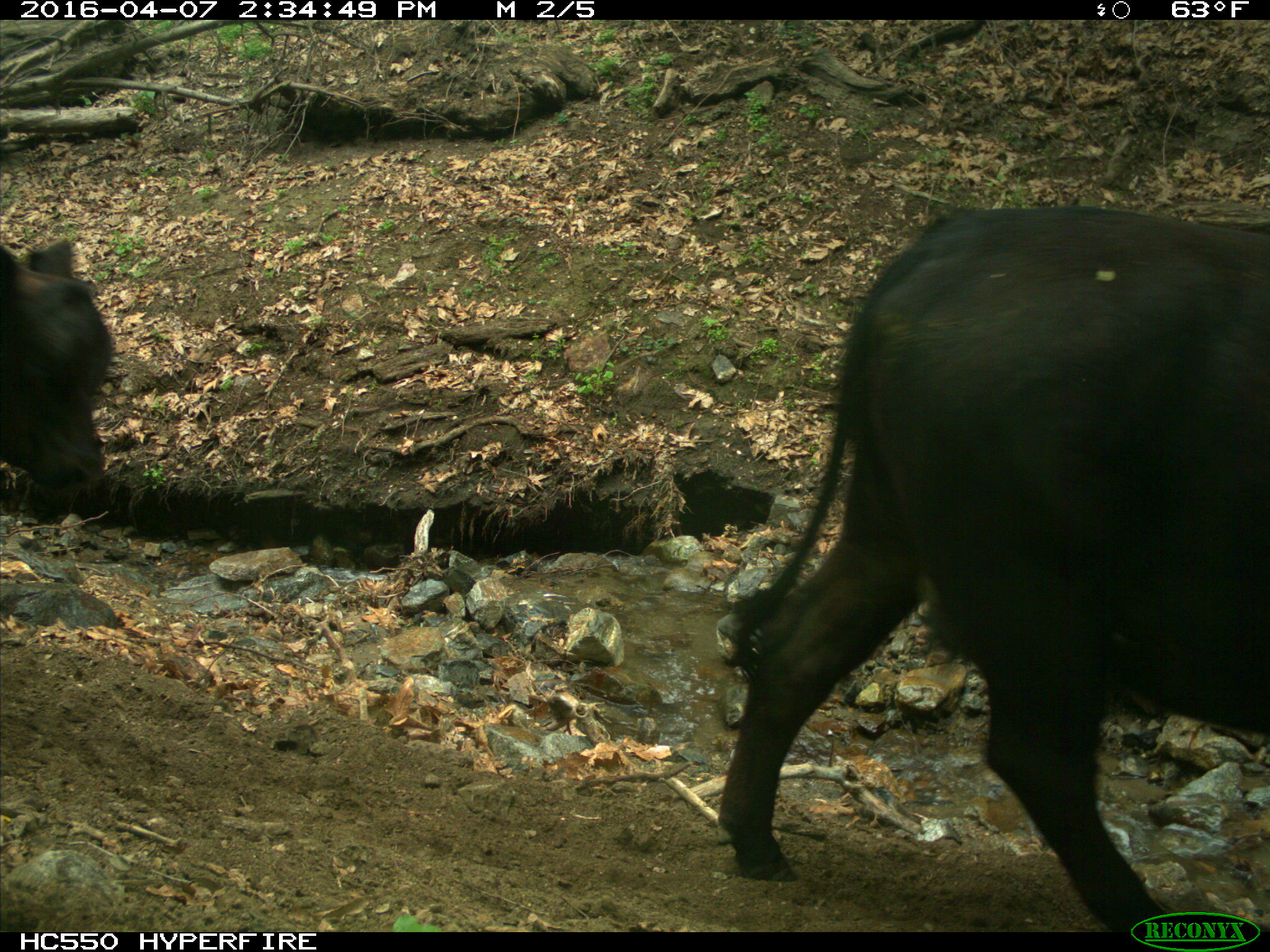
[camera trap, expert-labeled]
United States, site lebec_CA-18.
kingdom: Animalia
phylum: Chordata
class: Mammalia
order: Artiodactyla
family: Bovidae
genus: Bos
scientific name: Bos taurus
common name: domestic cow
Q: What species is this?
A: Bos taurus (domestic cow).